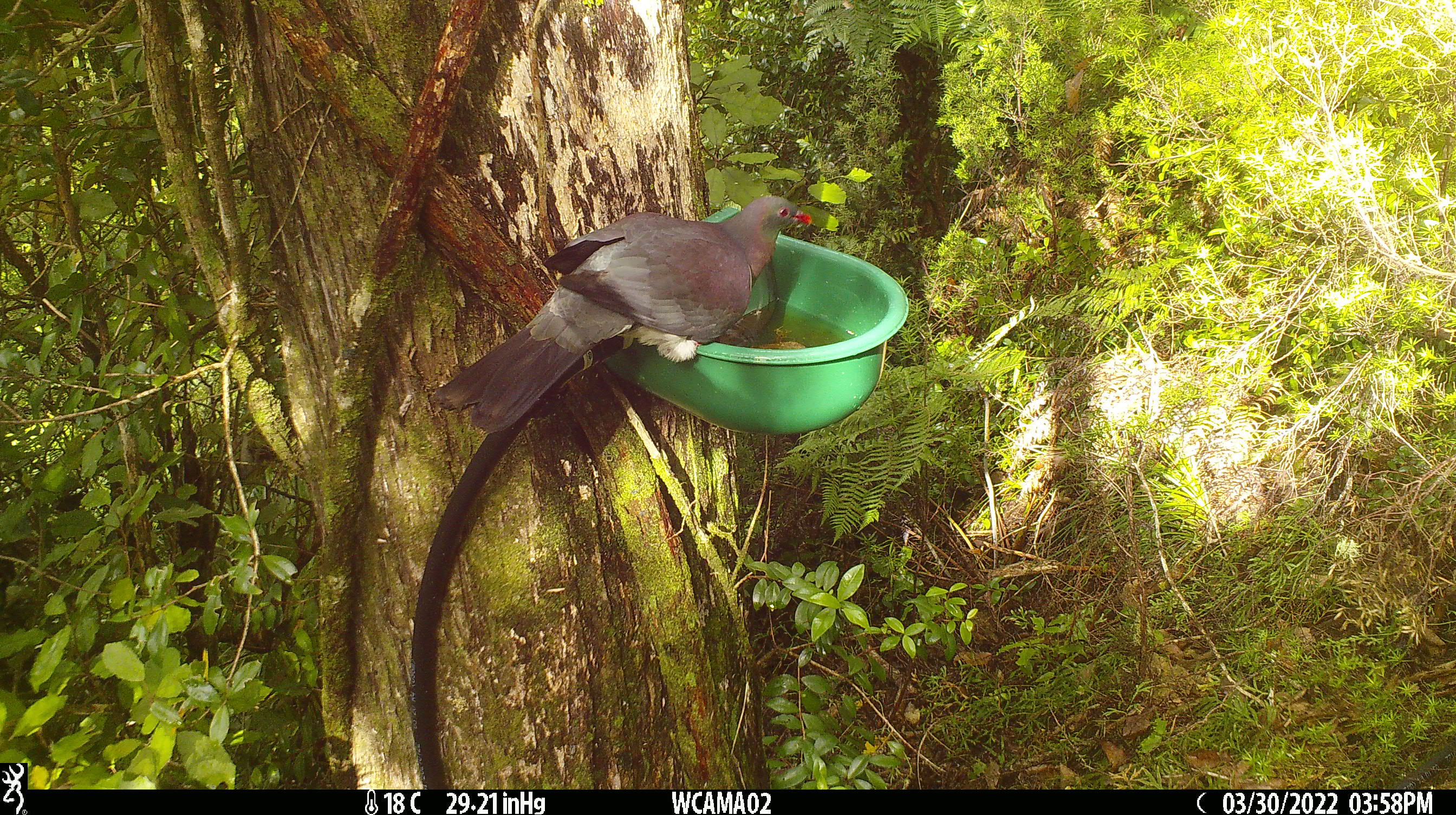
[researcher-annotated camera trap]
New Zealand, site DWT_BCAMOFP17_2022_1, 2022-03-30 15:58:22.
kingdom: Animalia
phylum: Chordata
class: Aves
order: Columbiformes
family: Columbidae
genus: Hemiphaga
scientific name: Hemiphaga novaeseelandiae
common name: new zealand pigeon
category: kereru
Kereru (new zealand pigeon) (Hemiphaga novaeseelandiae).